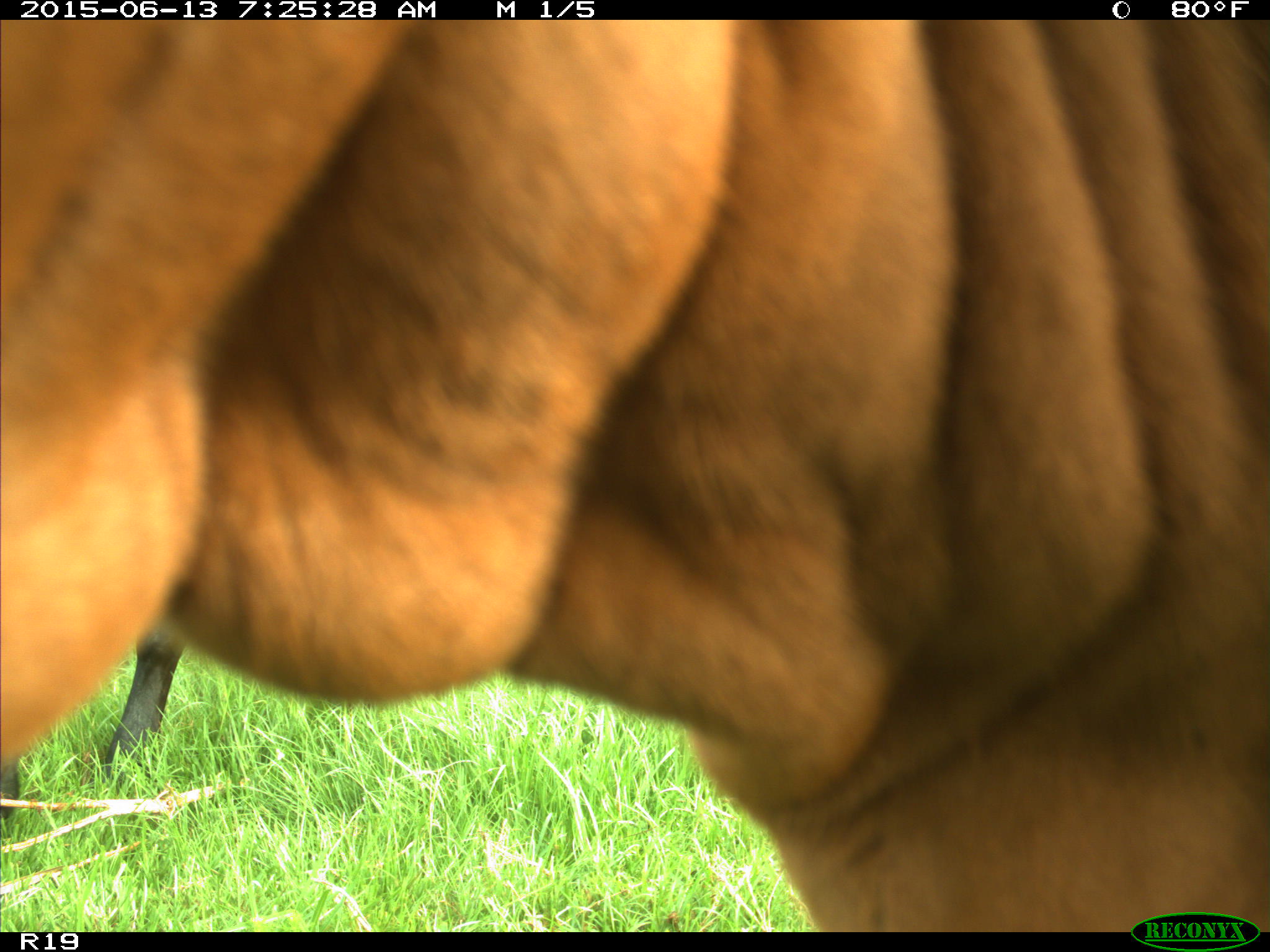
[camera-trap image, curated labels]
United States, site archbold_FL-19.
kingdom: Animalia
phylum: Chordata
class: Mammalia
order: Artiodactyla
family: Bovidae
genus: Bos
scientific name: Bos taurus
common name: domestic cow